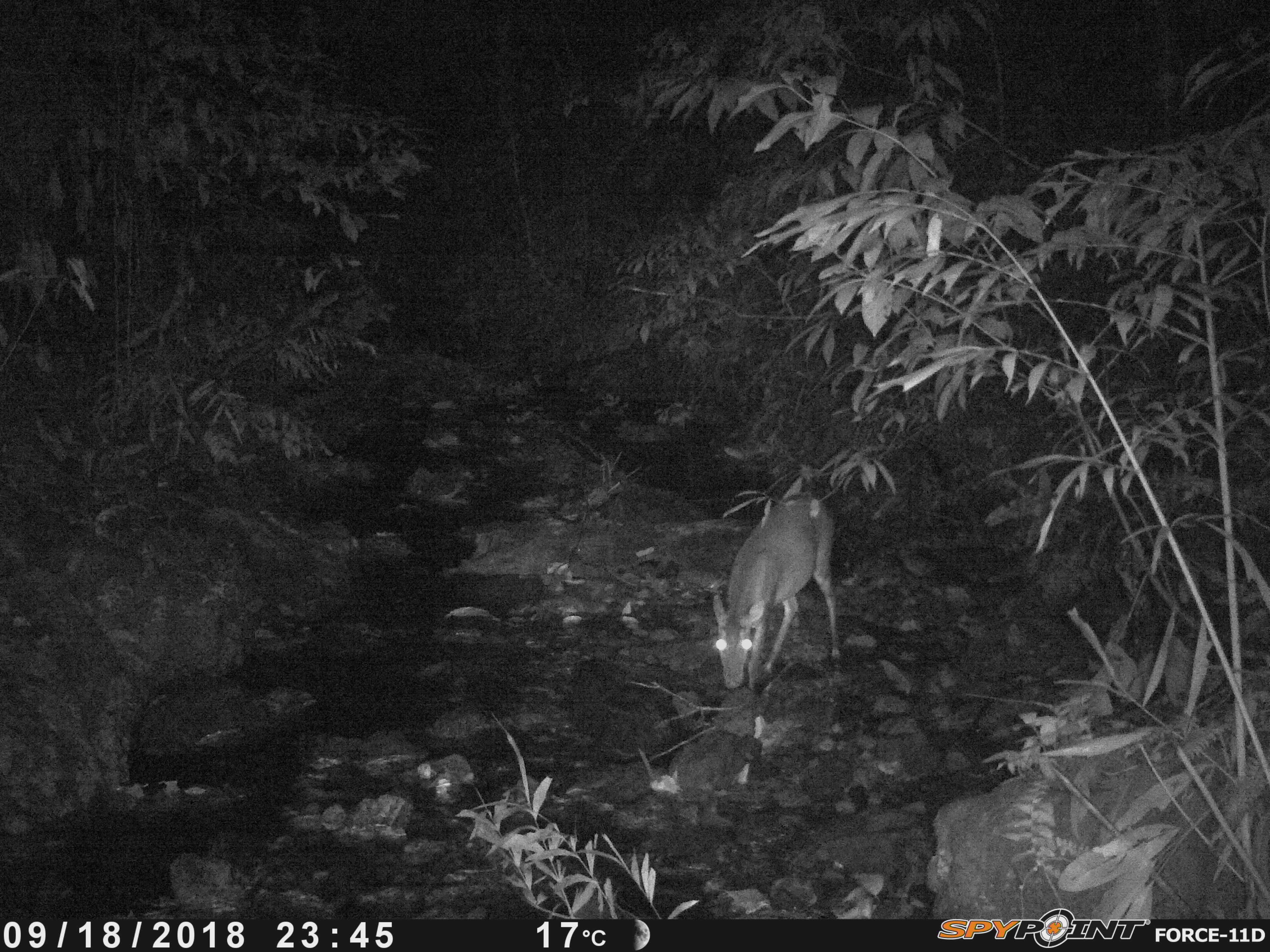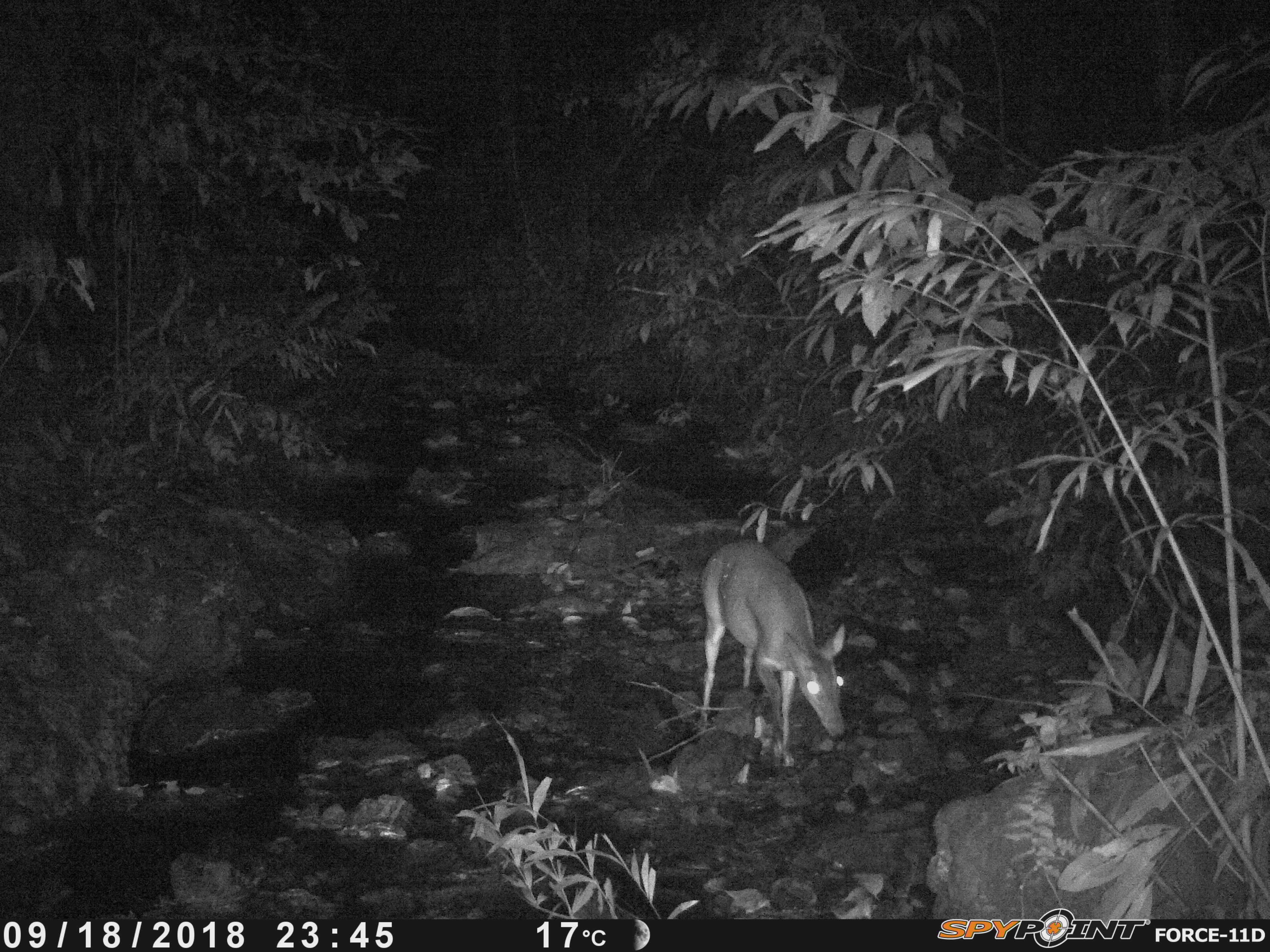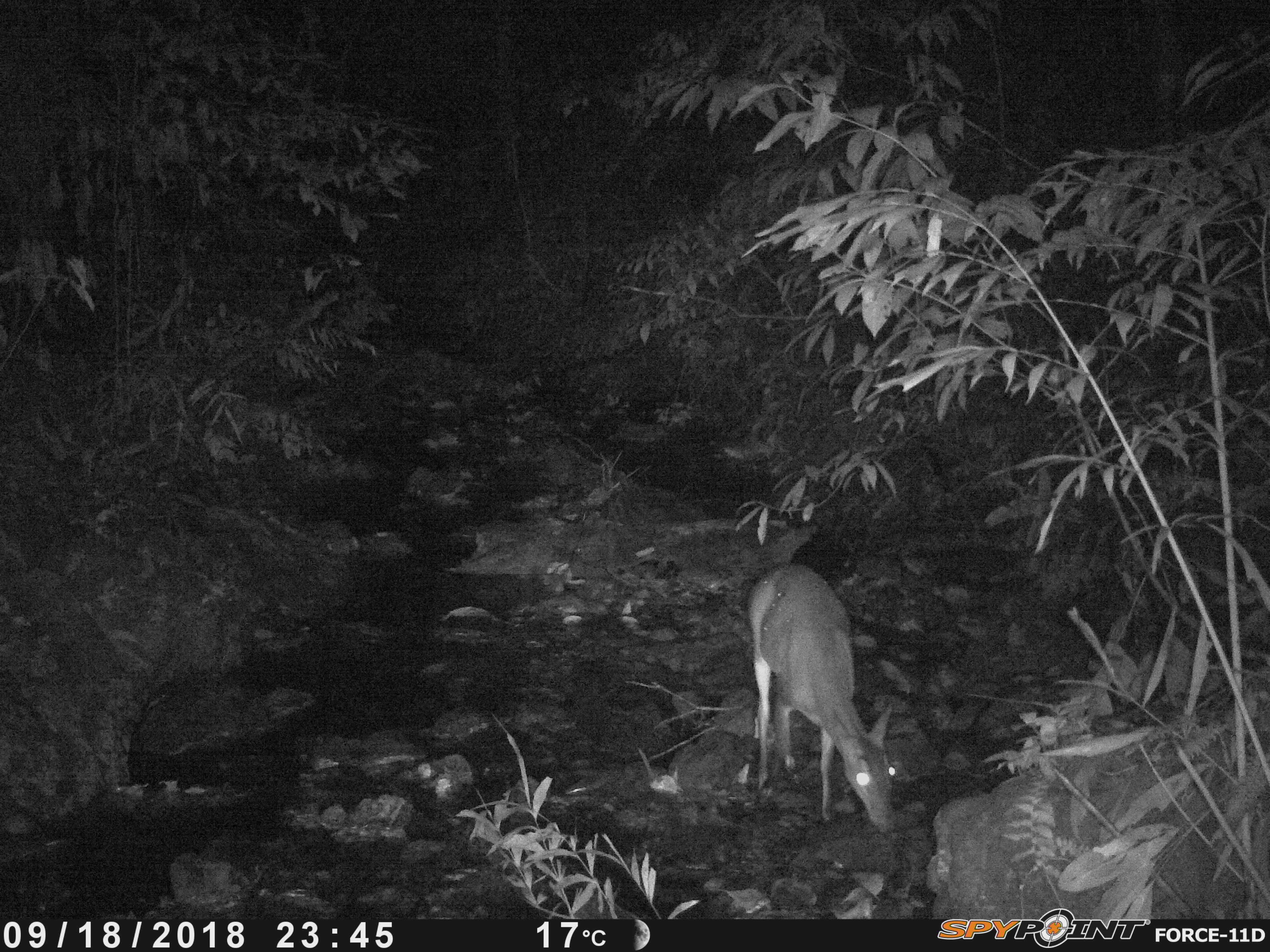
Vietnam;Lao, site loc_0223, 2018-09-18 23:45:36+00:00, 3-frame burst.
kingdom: Animalia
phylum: Chordata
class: Mammalia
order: Artiodactyla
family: Cervidae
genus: Muntiacus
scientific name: Muntiacus vuquangensis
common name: large-antlered muntjac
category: large antlered muntjac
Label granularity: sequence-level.